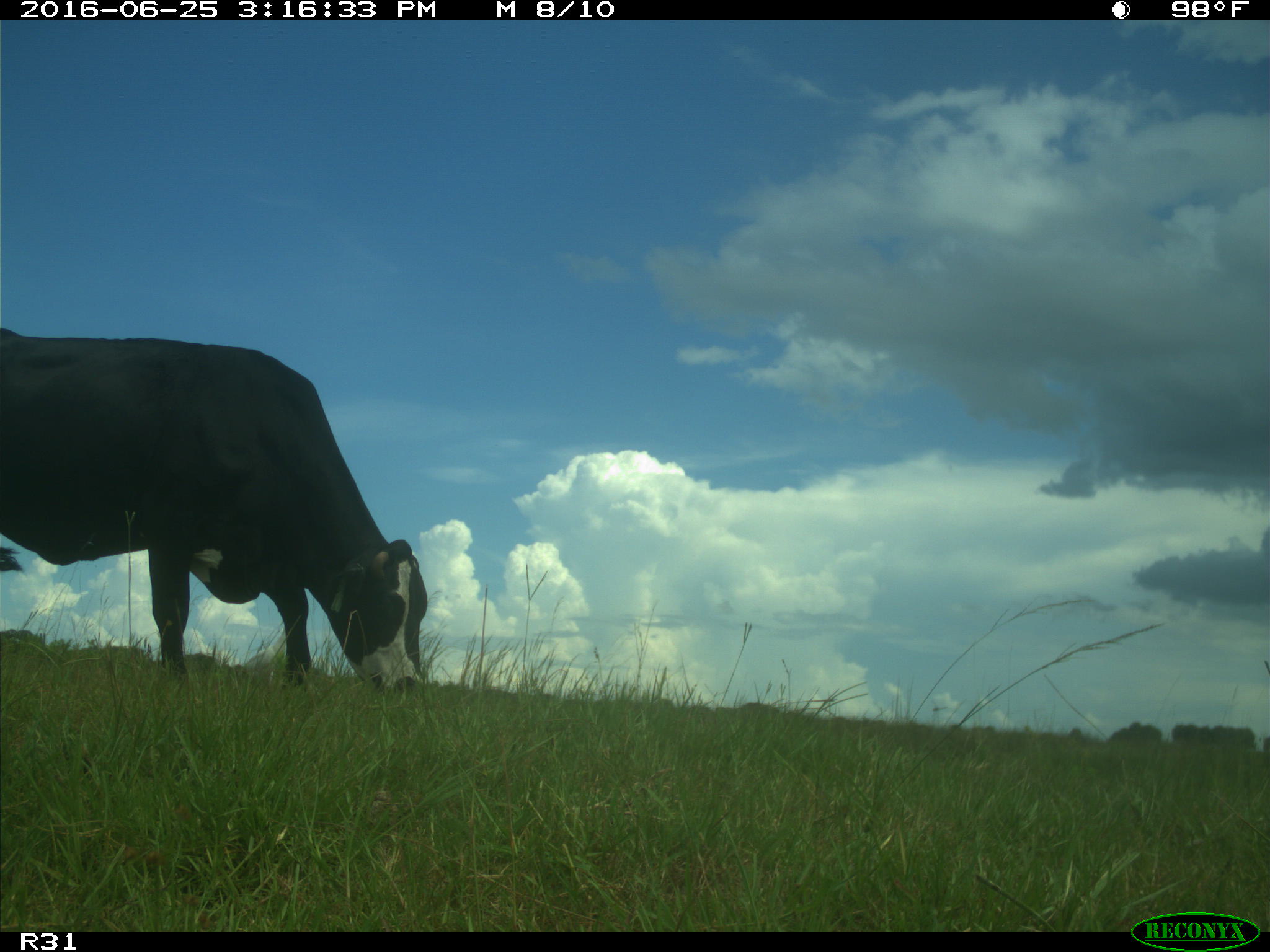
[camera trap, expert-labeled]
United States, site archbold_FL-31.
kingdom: Animalia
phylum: Chordata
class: Mammalia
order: Artiodactyla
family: Bovidae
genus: Bos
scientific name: Bos taurus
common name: domestic cow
Bos taurus (domestic cow).